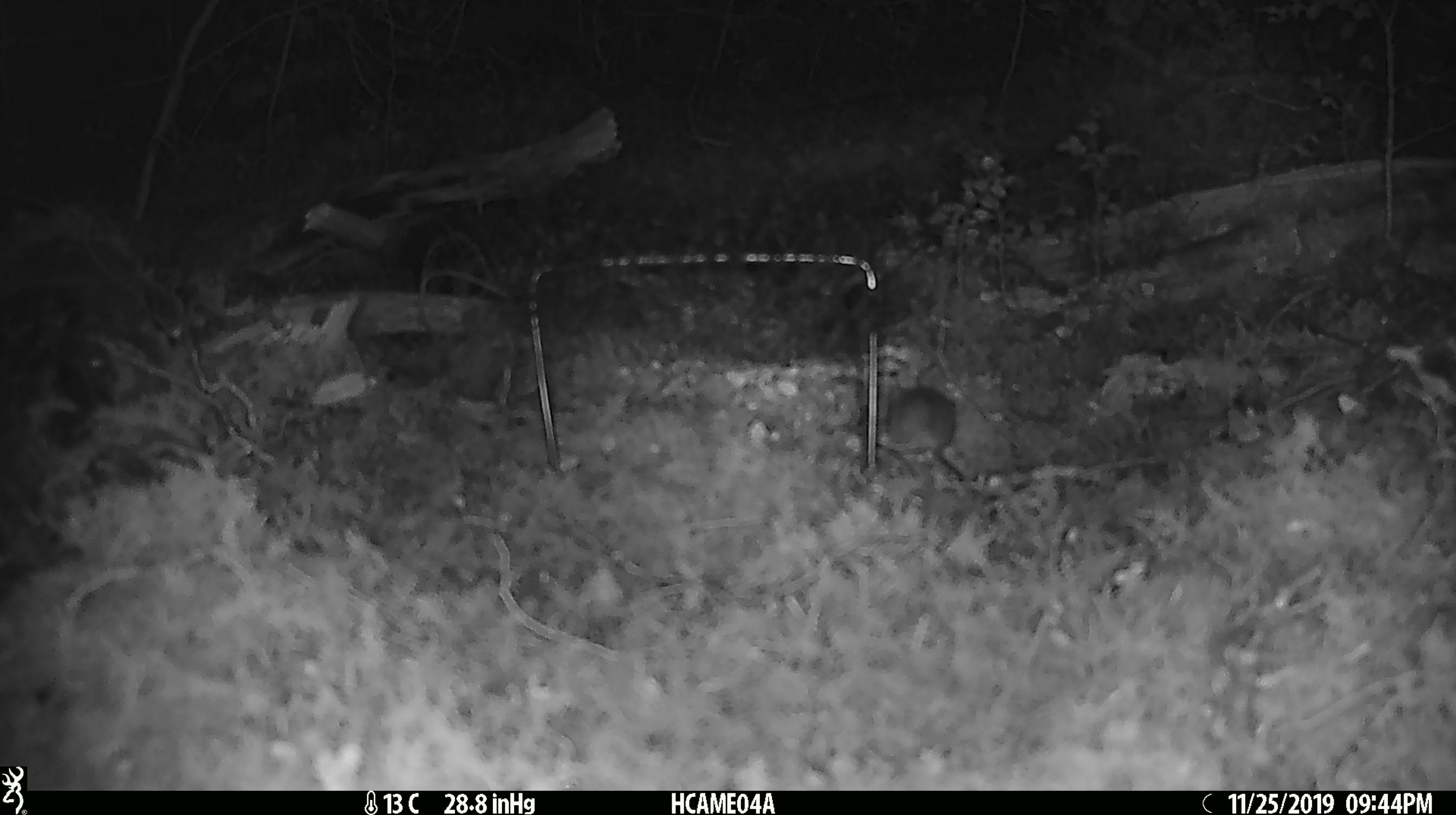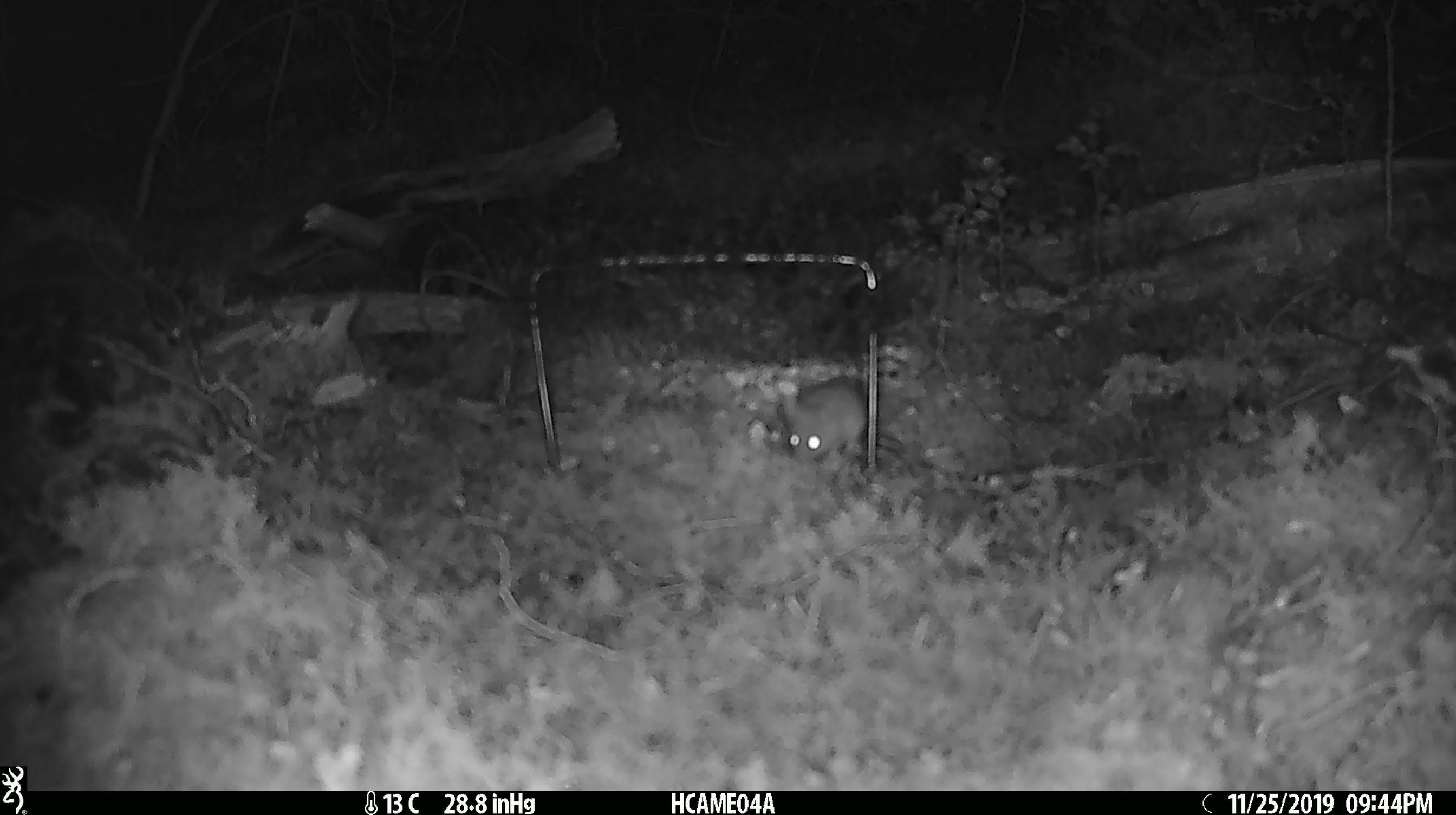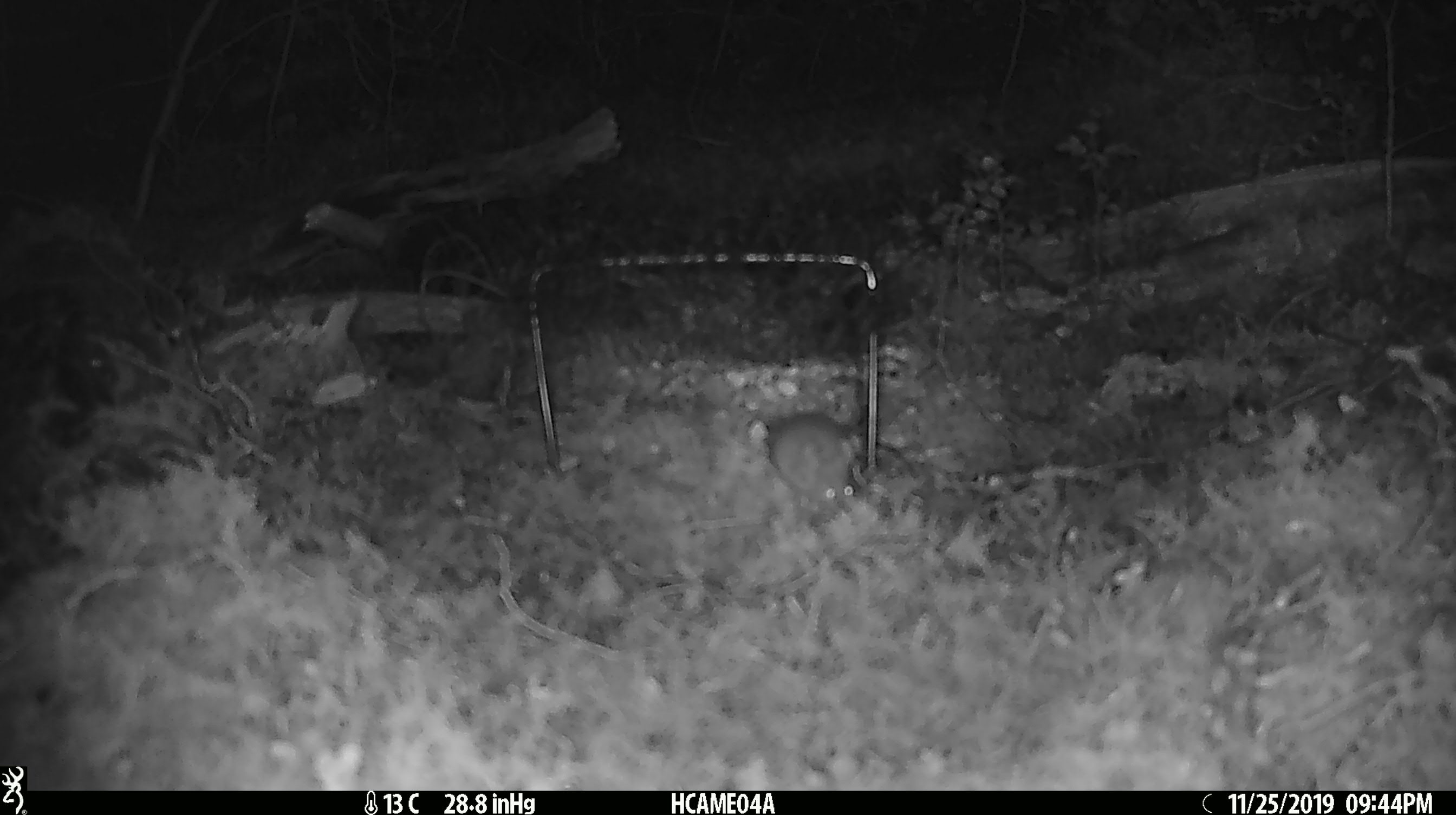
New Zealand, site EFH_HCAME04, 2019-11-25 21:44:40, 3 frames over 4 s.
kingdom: Animalia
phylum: Chordata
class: Mammalia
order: Rodentia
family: Muridae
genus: Mus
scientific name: Mus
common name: mouse